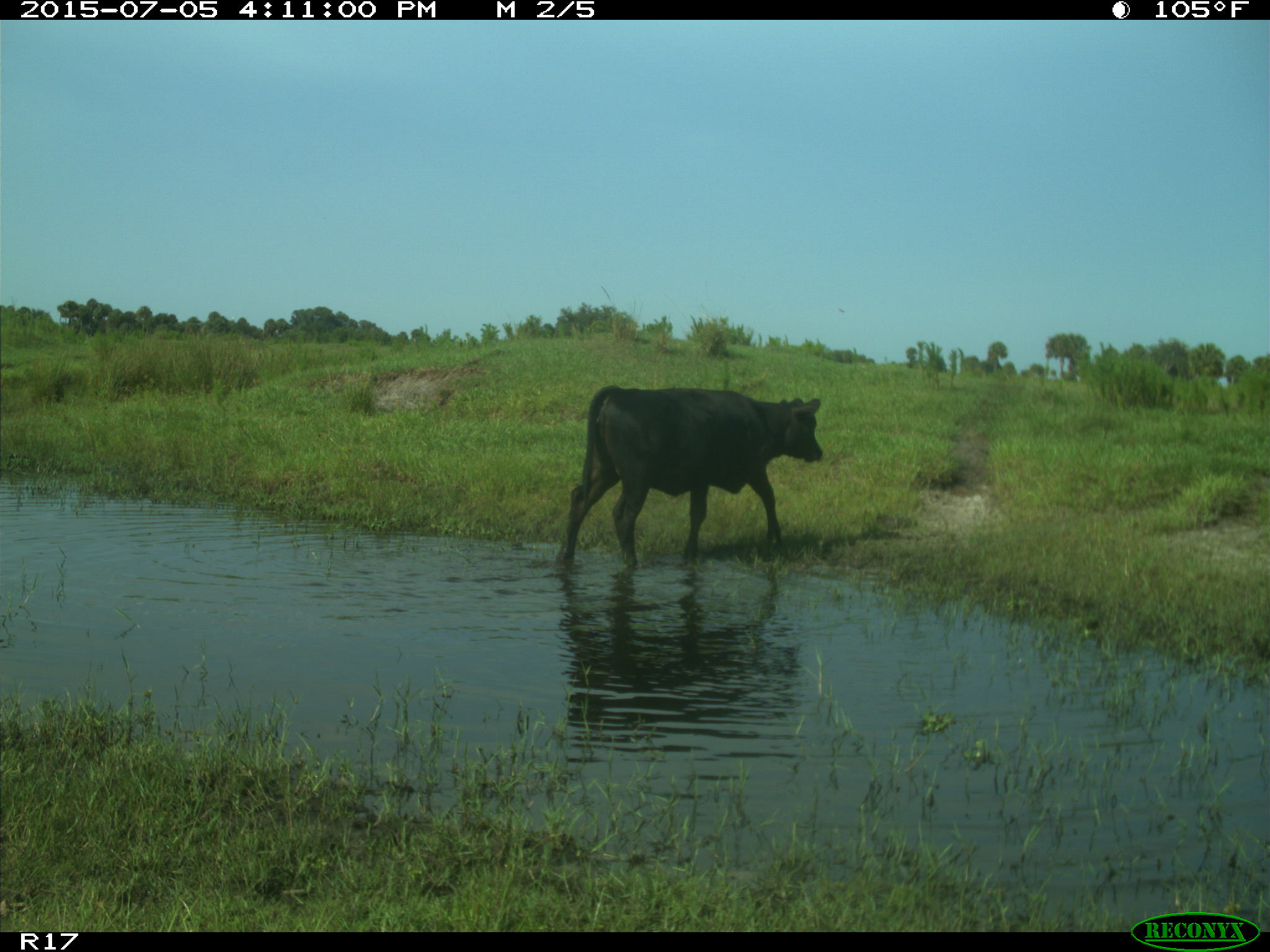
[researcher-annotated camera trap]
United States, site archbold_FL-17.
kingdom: Animalia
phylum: Chordata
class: Mammalia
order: Artiodactyla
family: Bovidae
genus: Bos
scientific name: Bos taurus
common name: domestic cow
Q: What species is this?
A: Bos taurus (domestic cow).